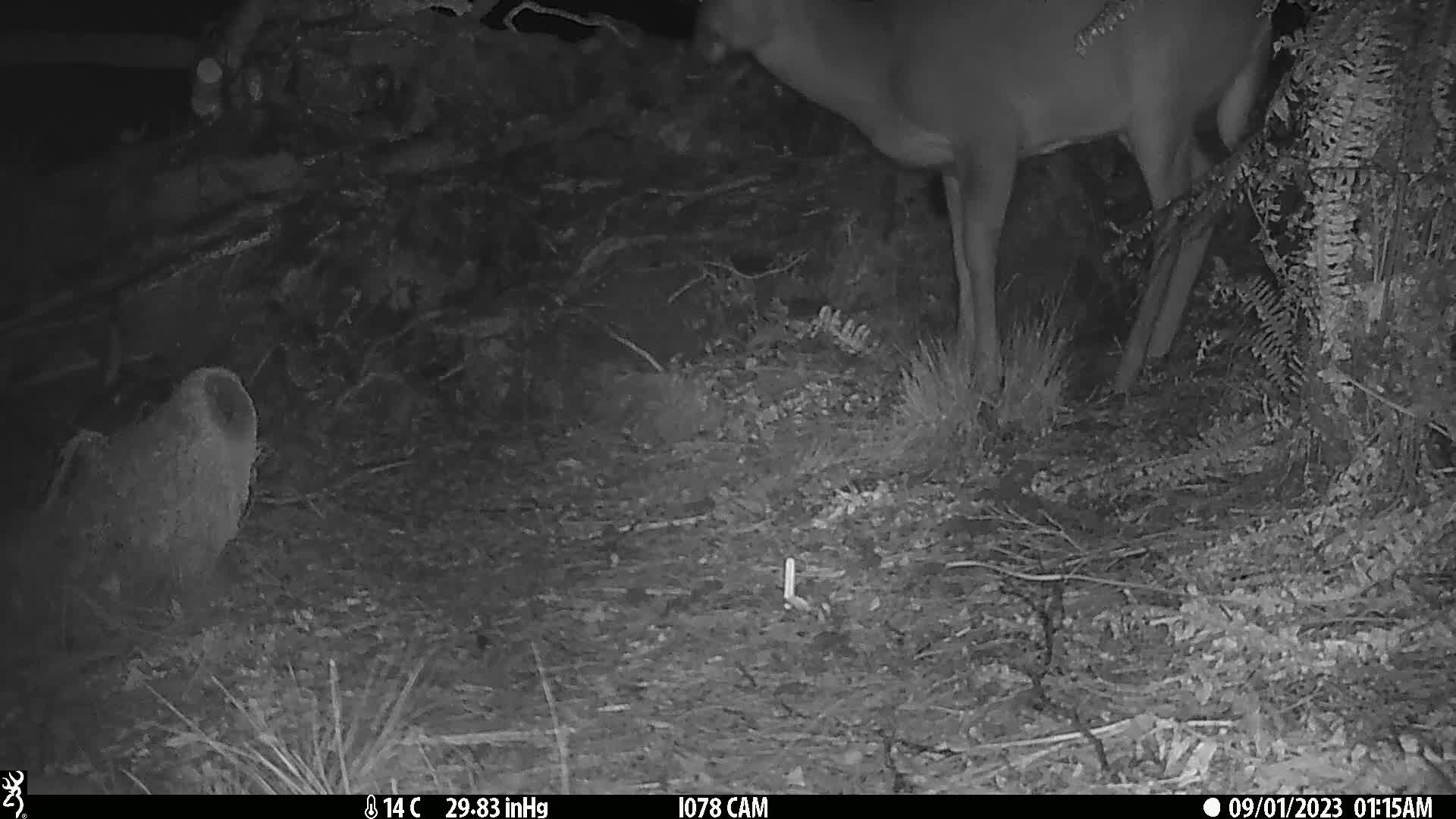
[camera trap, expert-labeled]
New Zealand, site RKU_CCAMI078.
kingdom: Animalia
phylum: Chordata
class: Mammalia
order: Artiodactyla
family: Cervidae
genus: Odocoileus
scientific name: Odocoileus virginianus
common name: white-tailed deer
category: white tailed deer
White tailed deer (white-tailed deer) (Odocoileus virginianus).